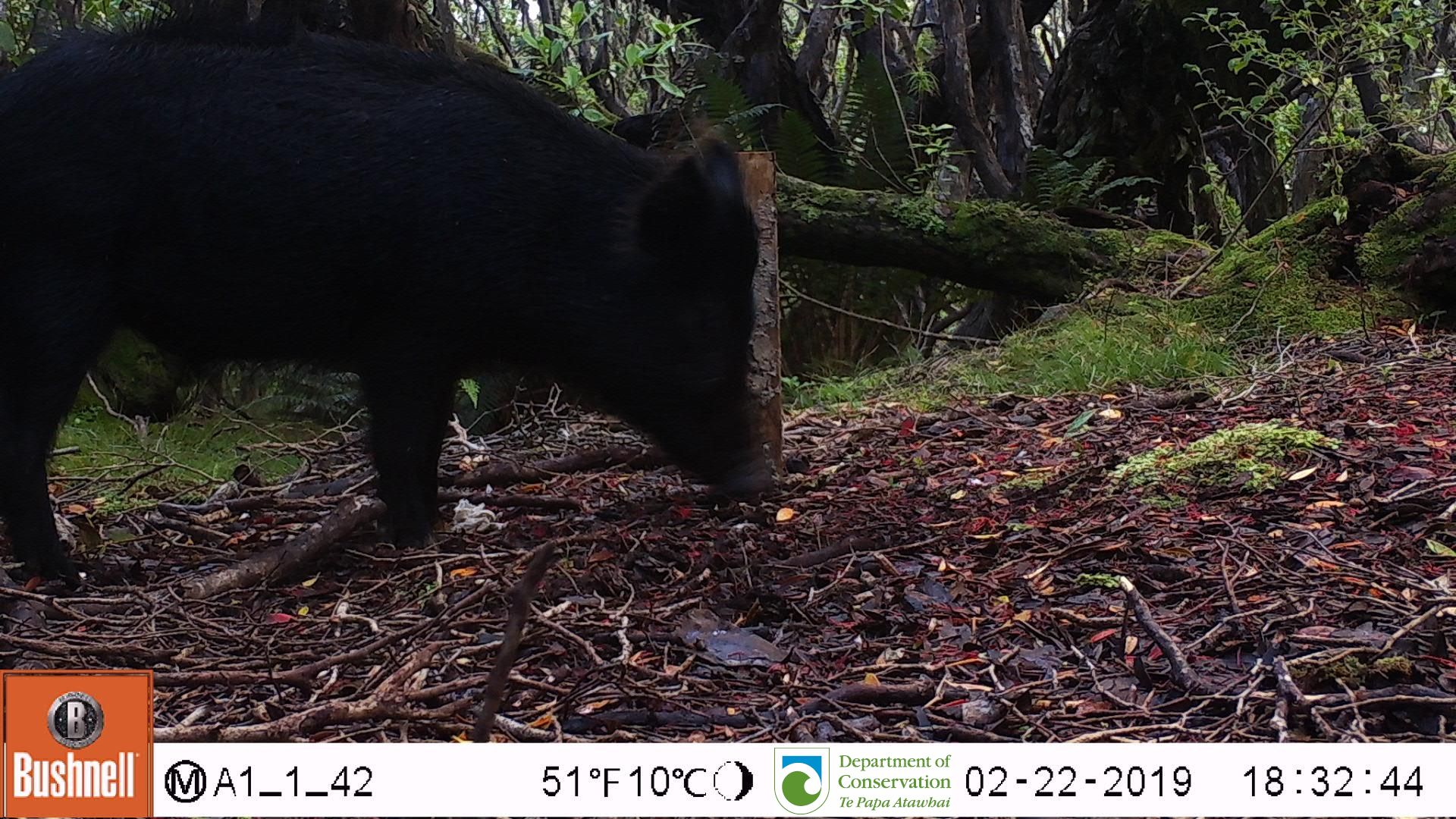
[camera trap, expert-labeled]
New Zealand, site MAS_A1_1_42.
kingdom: Animalia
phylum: Chordata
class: Mammalia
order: Artiodactyla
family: Suidae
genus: Sus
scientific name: Sus scrofa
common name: pig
Pig (Sus scrofa).